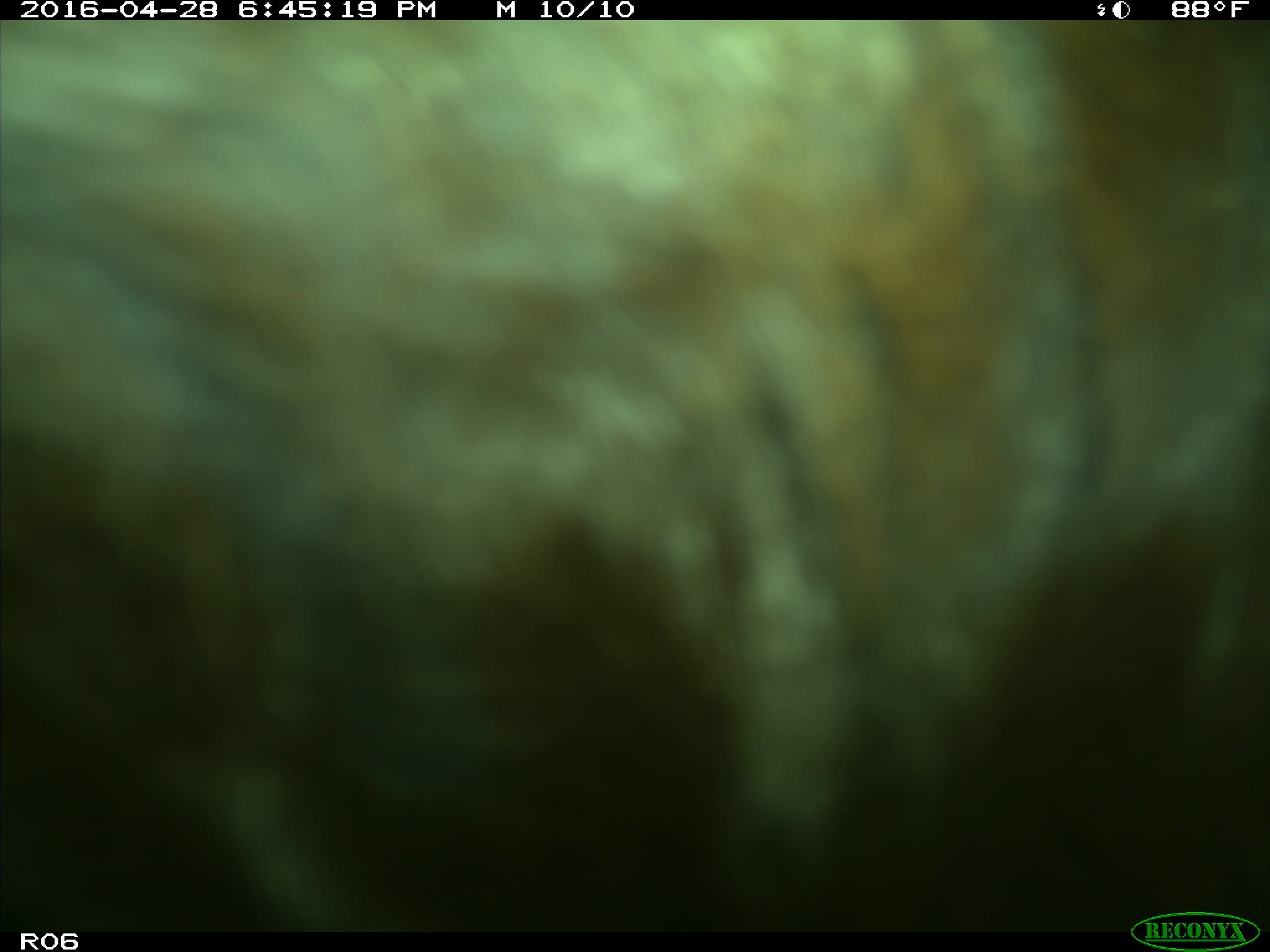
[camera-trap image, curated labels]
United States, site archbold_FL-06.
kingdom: Animalia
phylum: Chordata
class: Mammalia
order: Artiodactyla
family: Bovidae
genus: Bos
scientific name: Bos taurus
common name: domestic cow